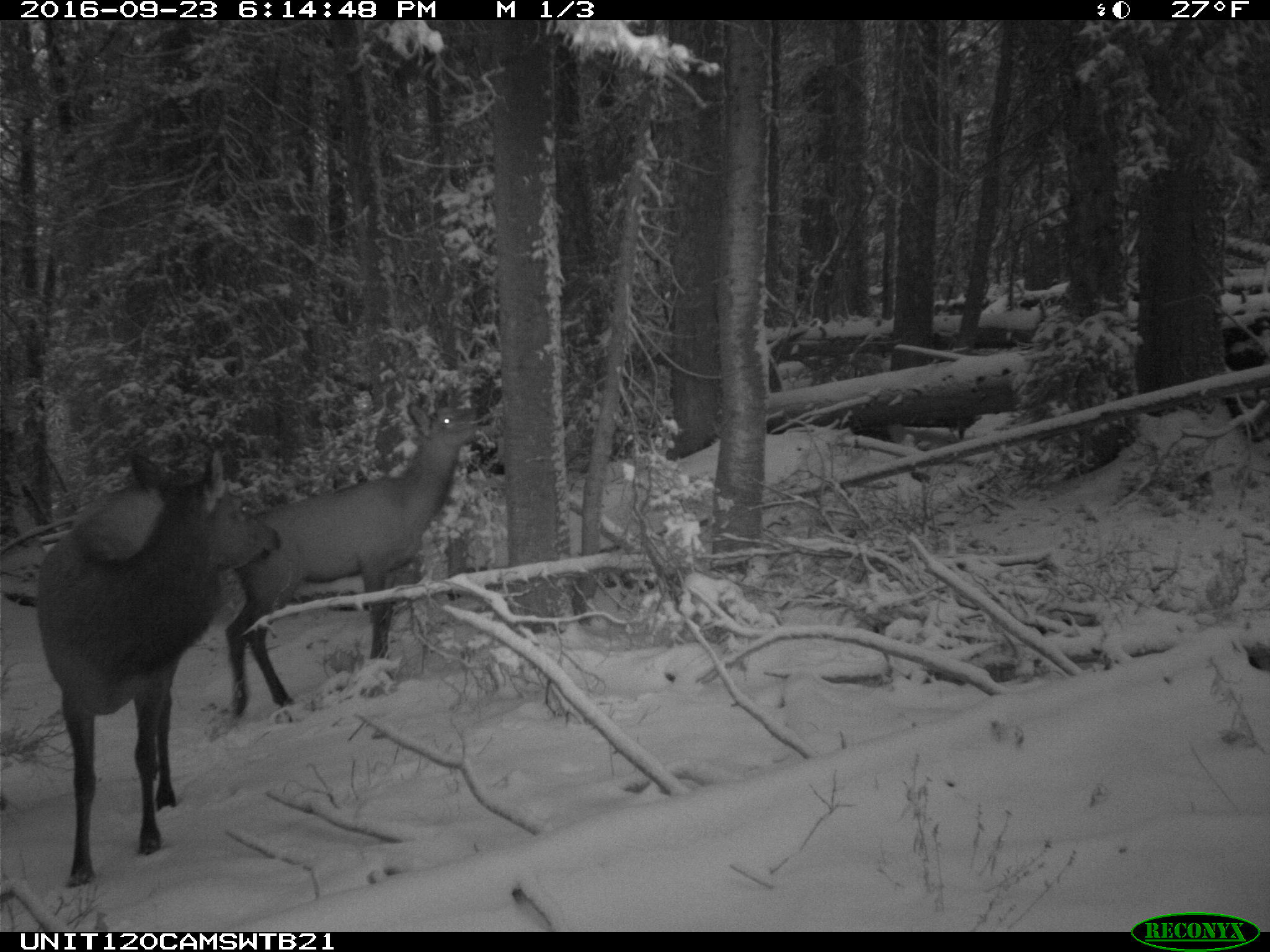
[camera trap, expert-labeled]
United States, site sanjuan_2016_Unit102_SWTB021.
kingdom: Animalia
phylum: Chordata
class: Mammalia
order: Artiodactyla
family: Cervidae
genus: Cervus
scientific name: Cervus elaphus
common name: red deer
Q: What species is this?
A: Cervus elaphus (red deer).